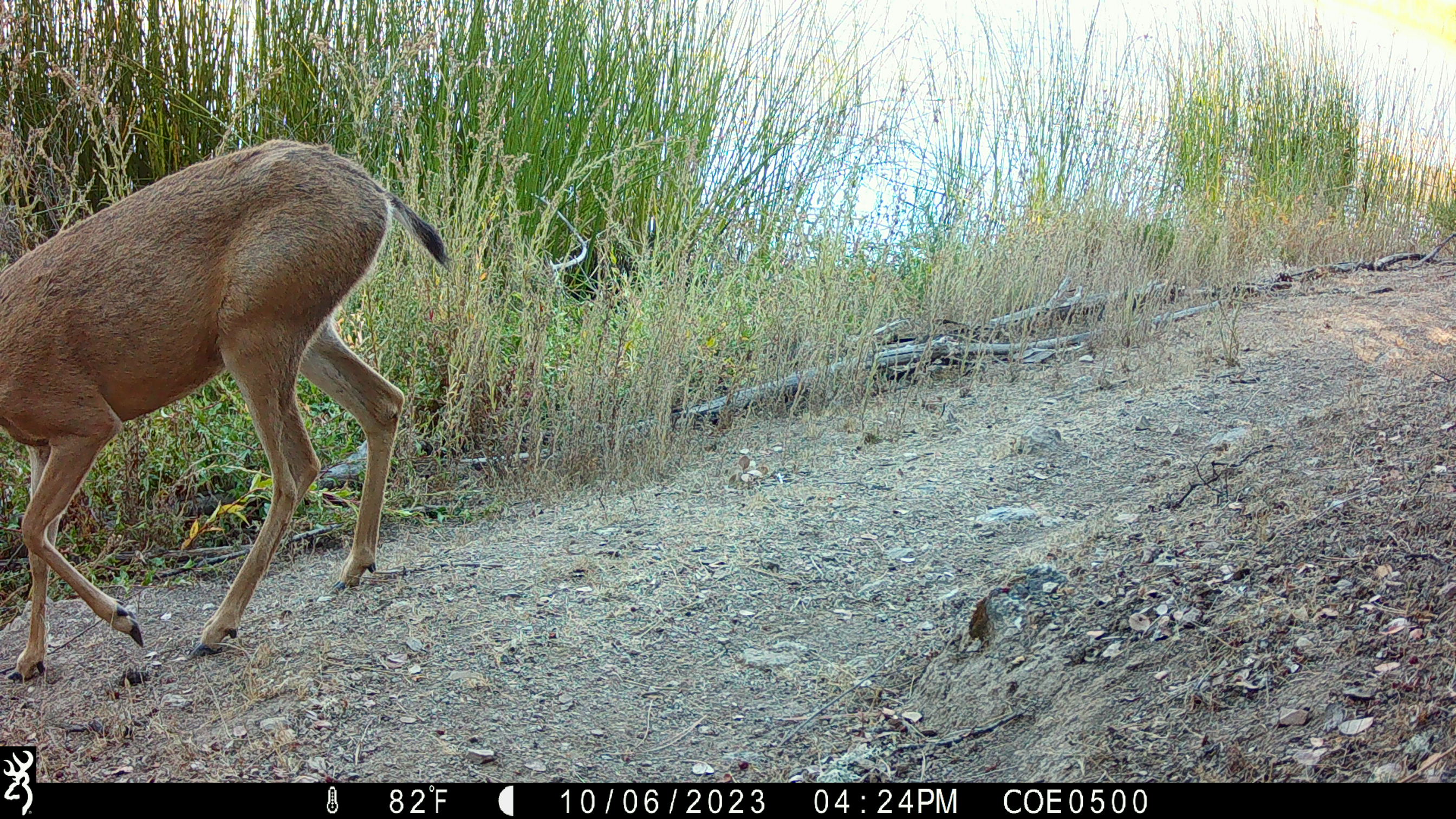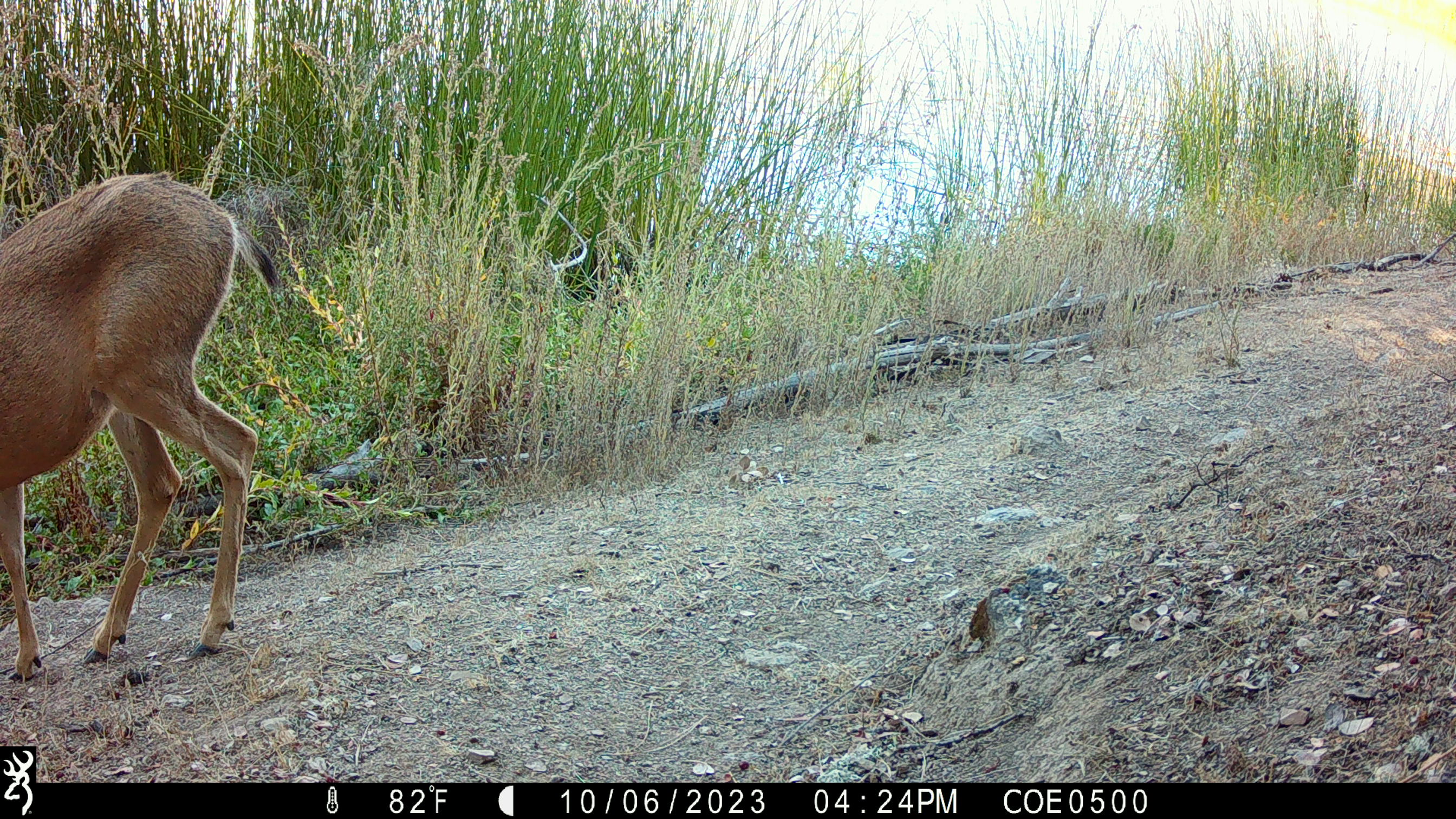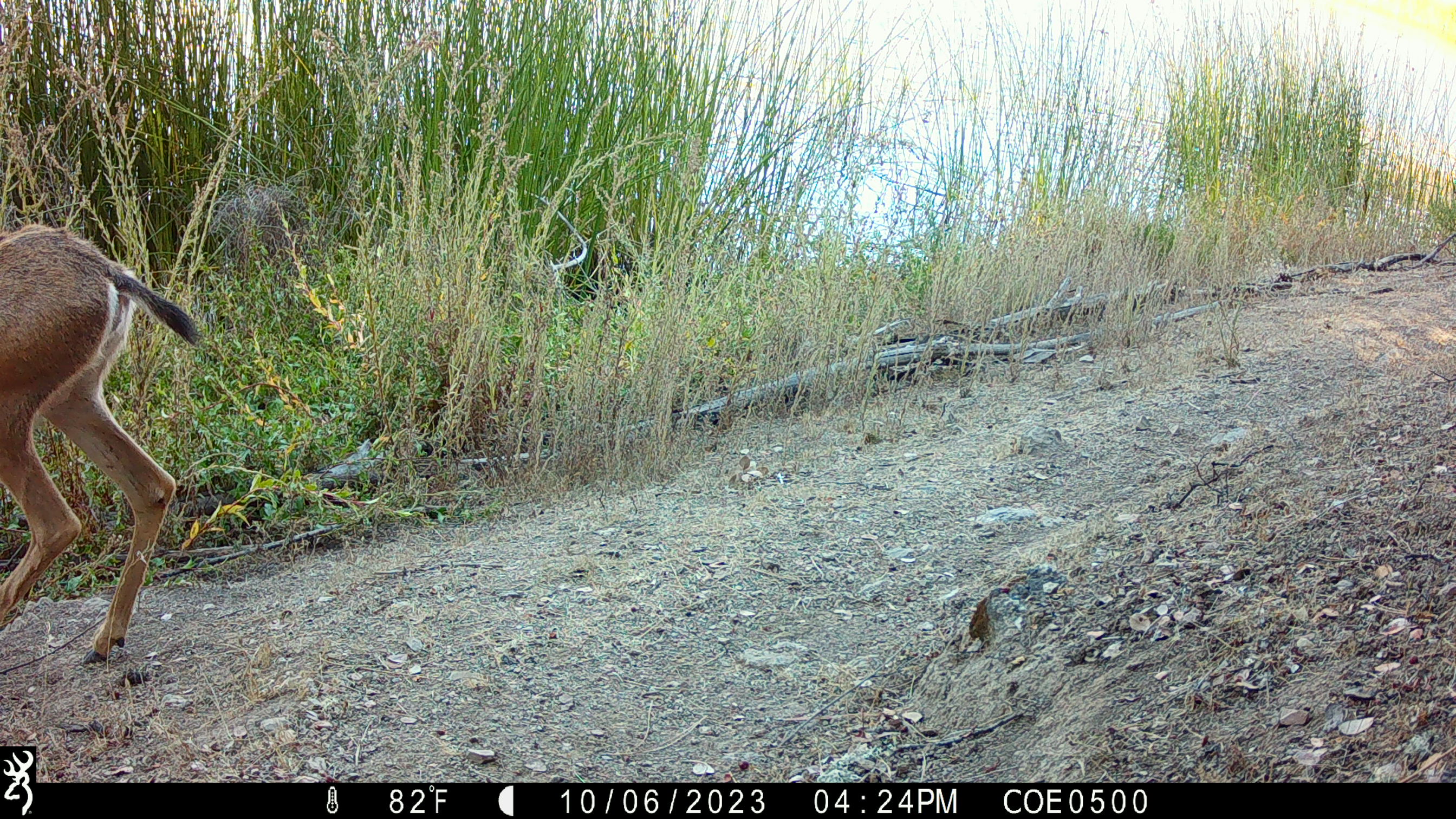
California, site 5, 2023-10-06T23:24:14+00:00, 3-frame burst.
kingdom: Animalia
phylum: Chordata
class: Mammalia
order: Artiodactyla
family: Cervidae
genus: Odocoileus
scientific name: Odocoileus hemionus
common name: mule deer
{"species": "mule deer (Odocoileus hemionus)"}